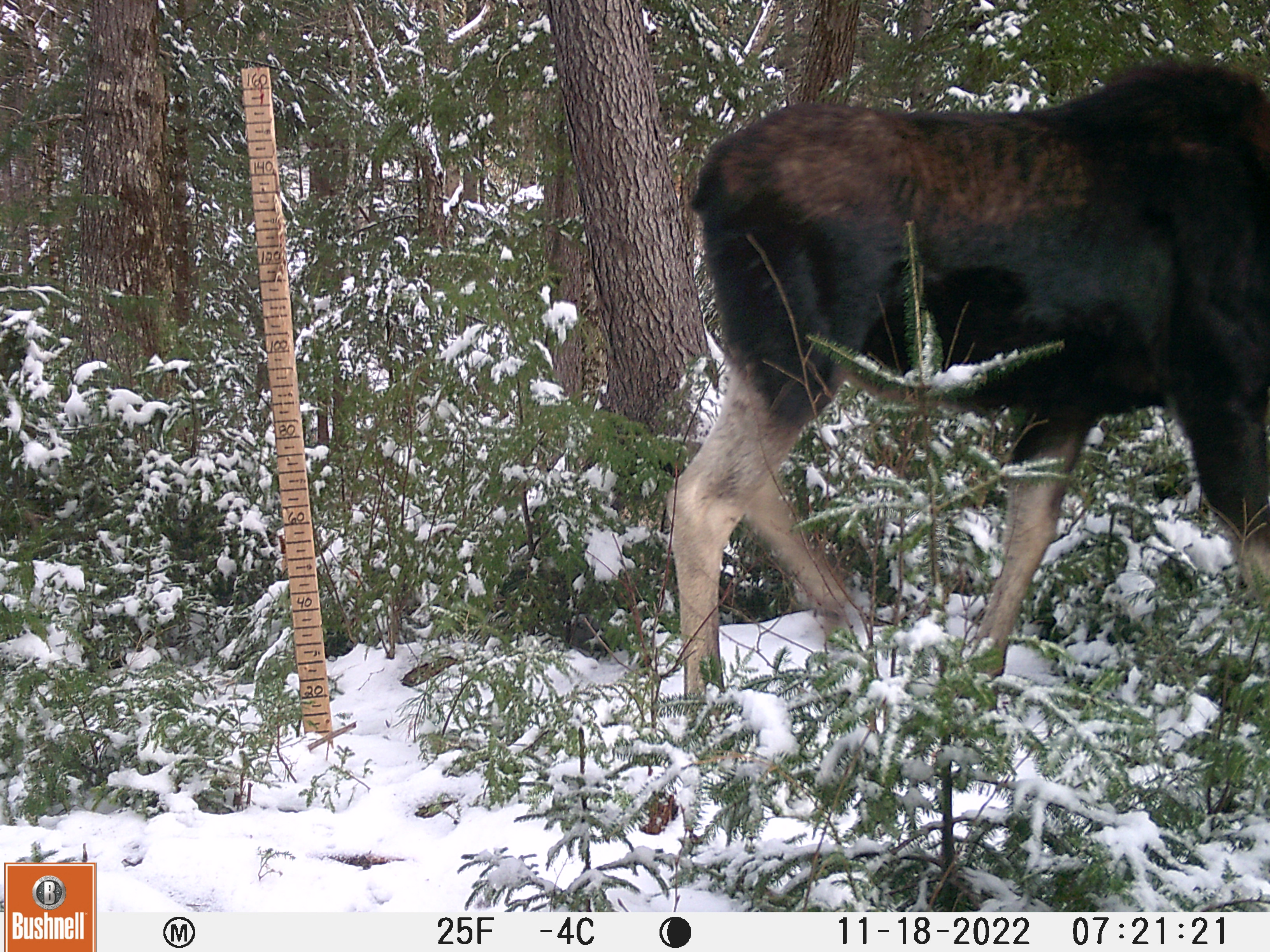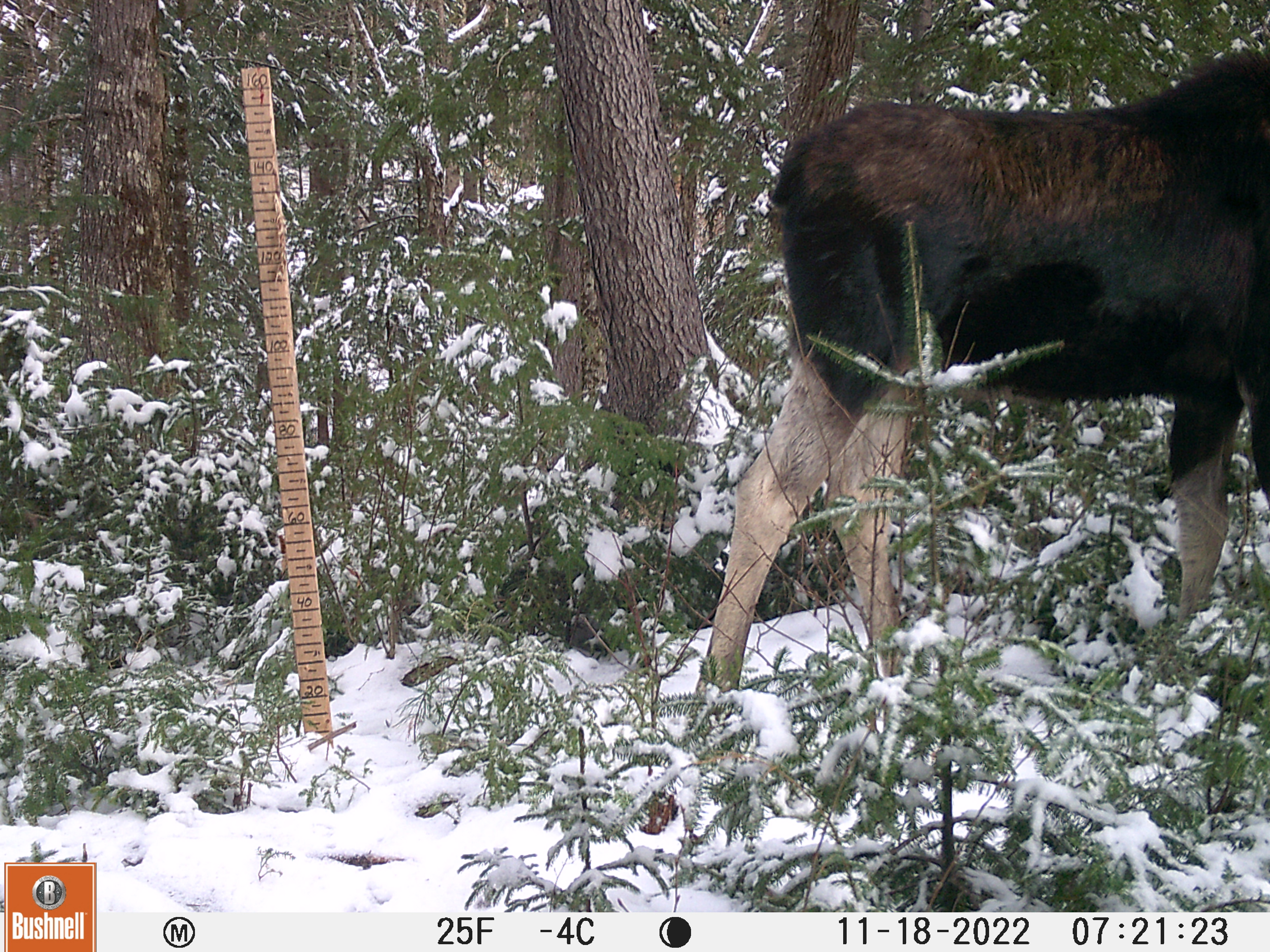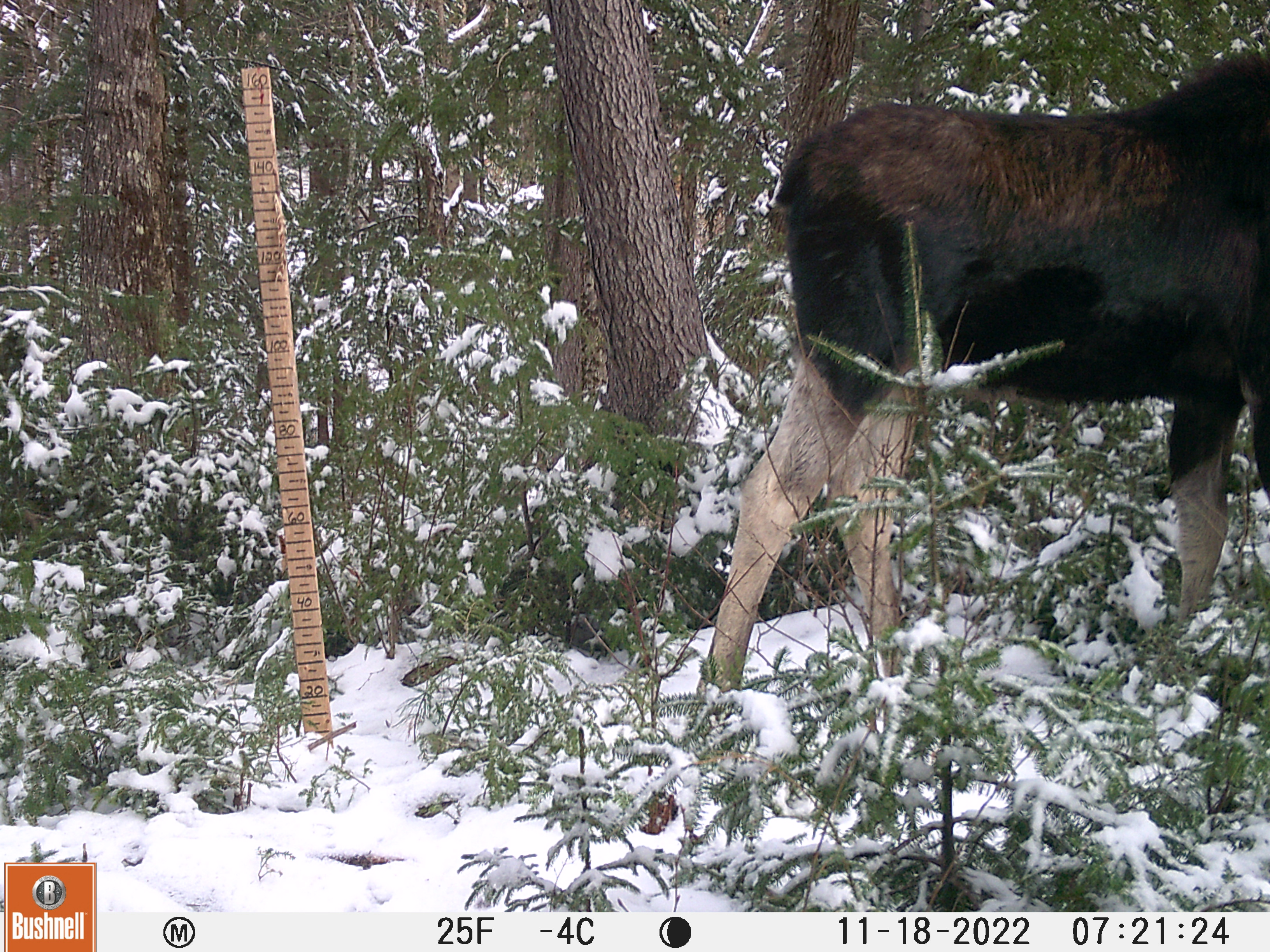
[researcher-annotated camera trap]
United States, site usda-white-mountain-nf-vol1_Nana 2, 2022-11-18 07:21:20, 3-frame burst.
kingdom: Animalia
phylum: Chordata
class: Mammalia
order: Artiodactyla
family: Cervidae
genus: Alces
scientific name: Alces alces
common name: moose